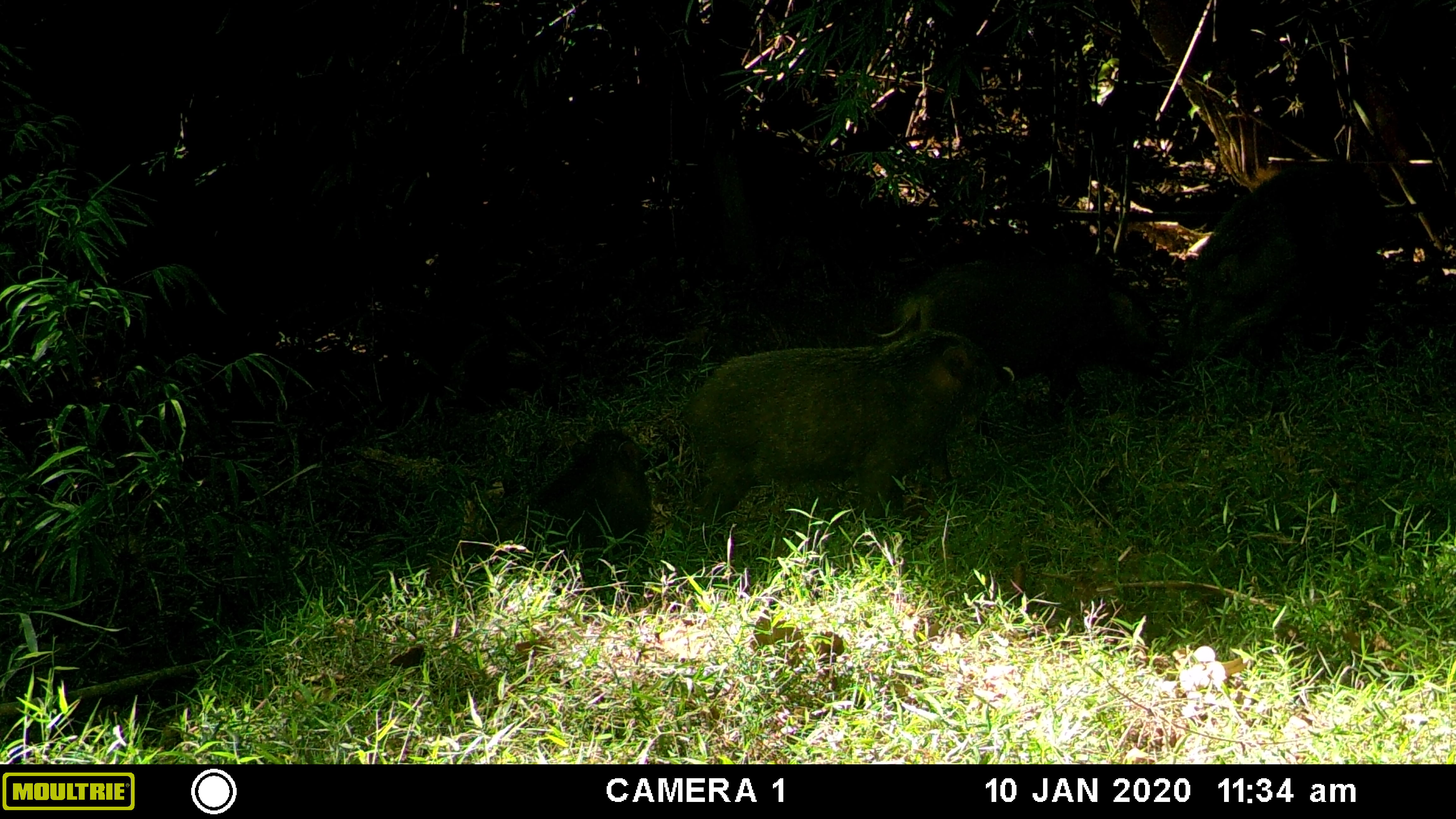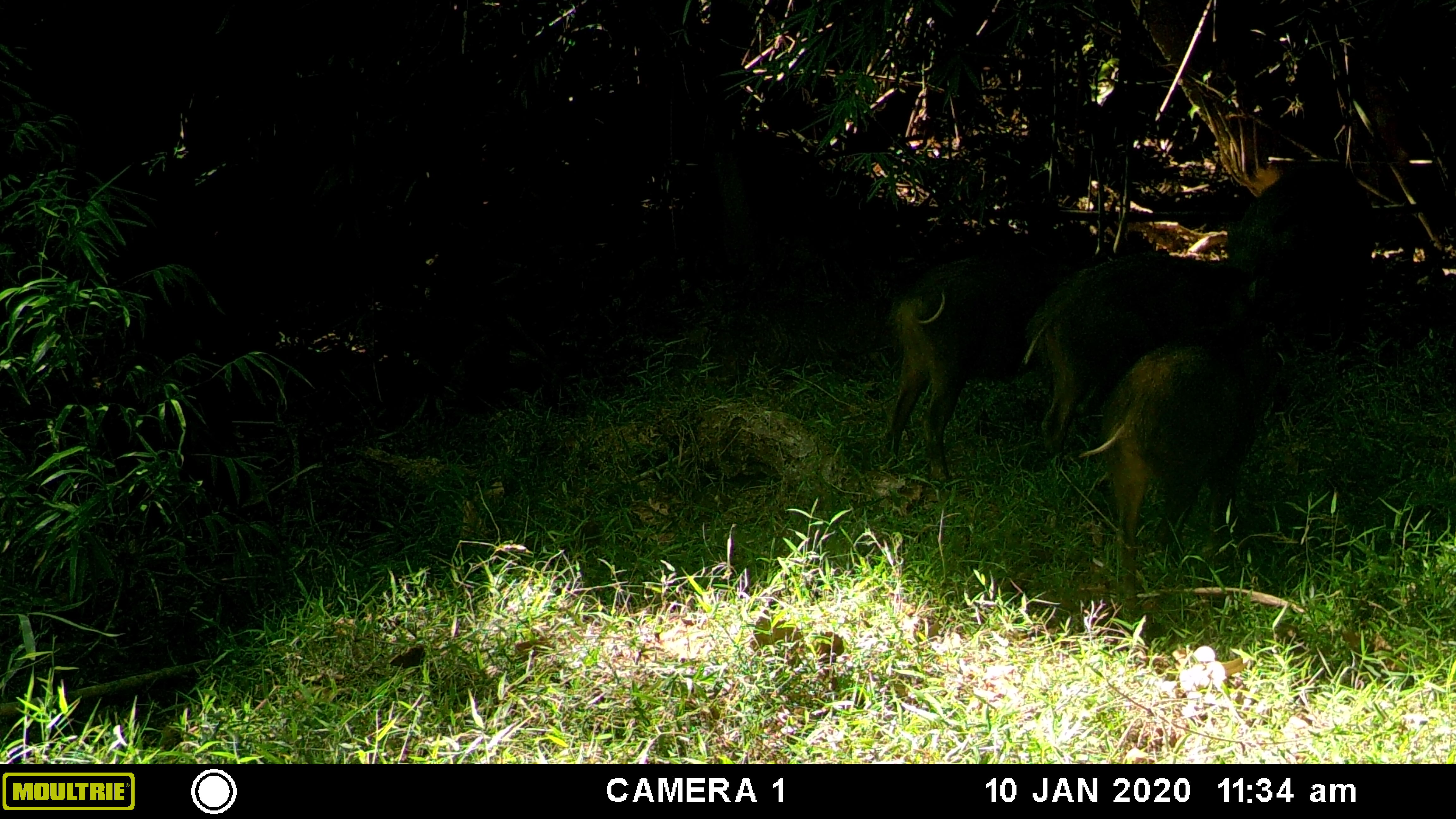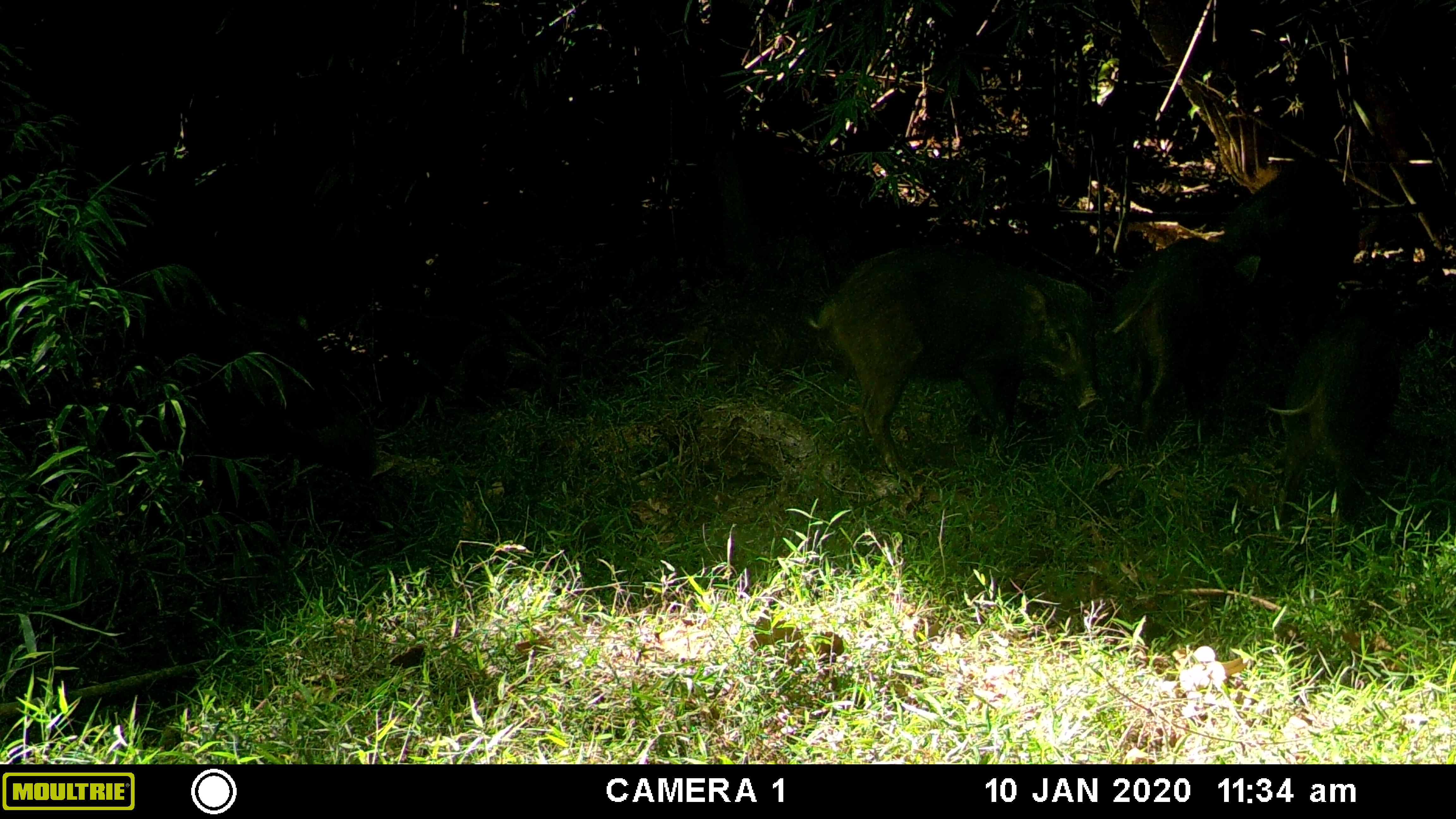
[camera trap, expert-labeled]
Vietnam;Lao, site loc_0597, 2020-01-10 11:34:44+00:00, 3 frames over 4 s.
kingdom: Animalia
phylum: Chordata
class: Mammalia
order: Artiodactyla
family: Suidae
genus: Sus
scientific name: Sus scrofa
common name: eurasian wild pig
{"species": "eurasian wild pig (Sus scrofa)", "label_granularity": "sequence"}